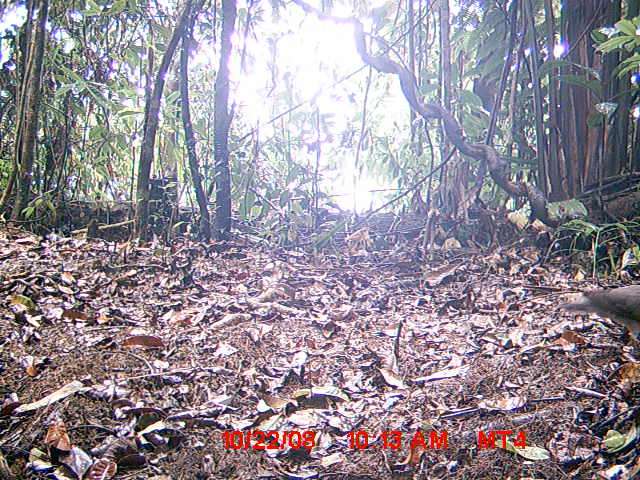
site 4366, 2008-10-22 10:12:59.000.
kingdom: Animalia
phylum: Chordata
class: Aves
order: Columbiformes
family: Columbidae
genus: Streptopelia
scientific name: Streptopelia picturata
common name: madagascar turtle-dove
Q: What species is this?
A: Streptopelia picturata (madagascar turtle-dove).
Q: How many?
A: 1.